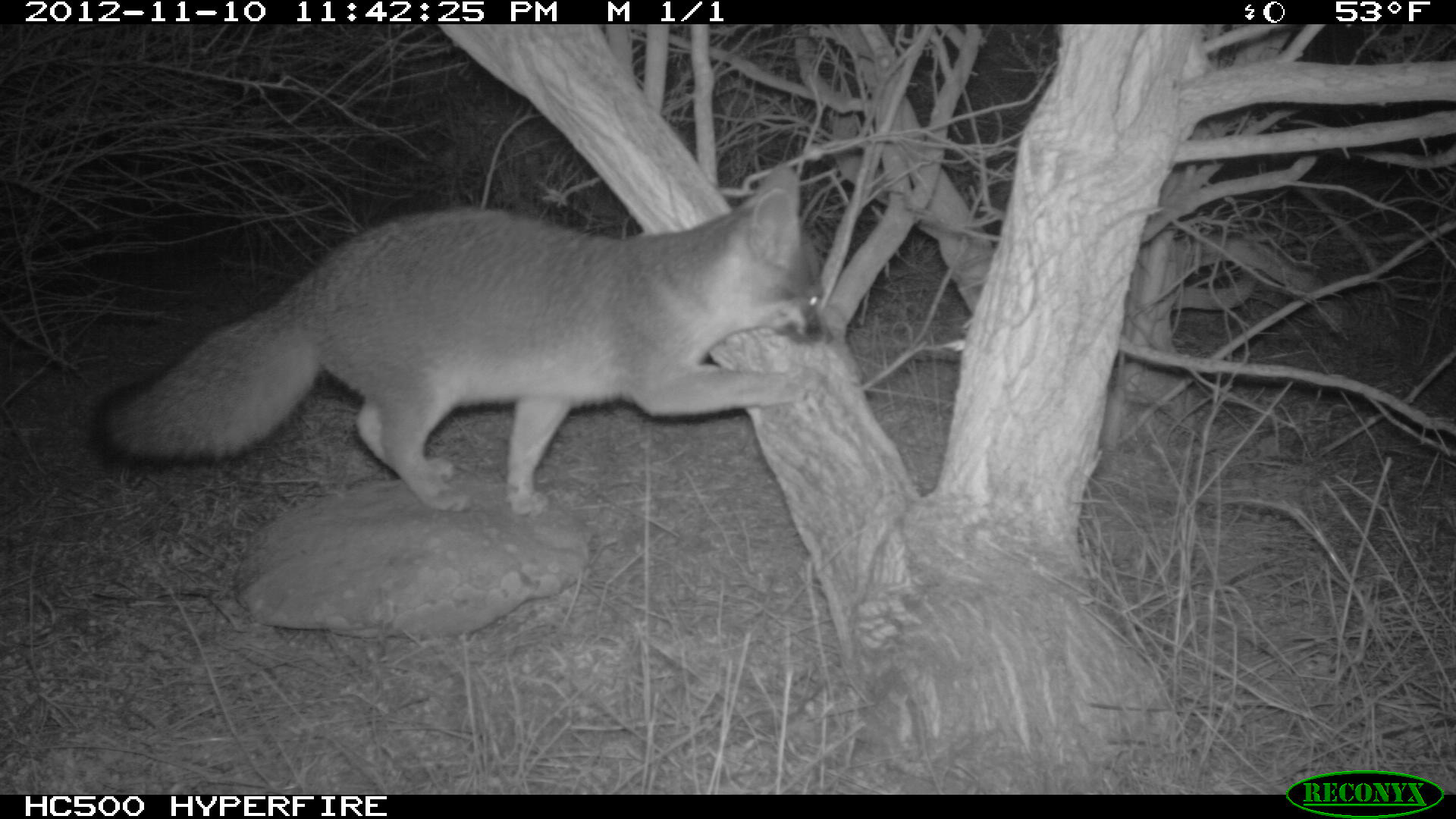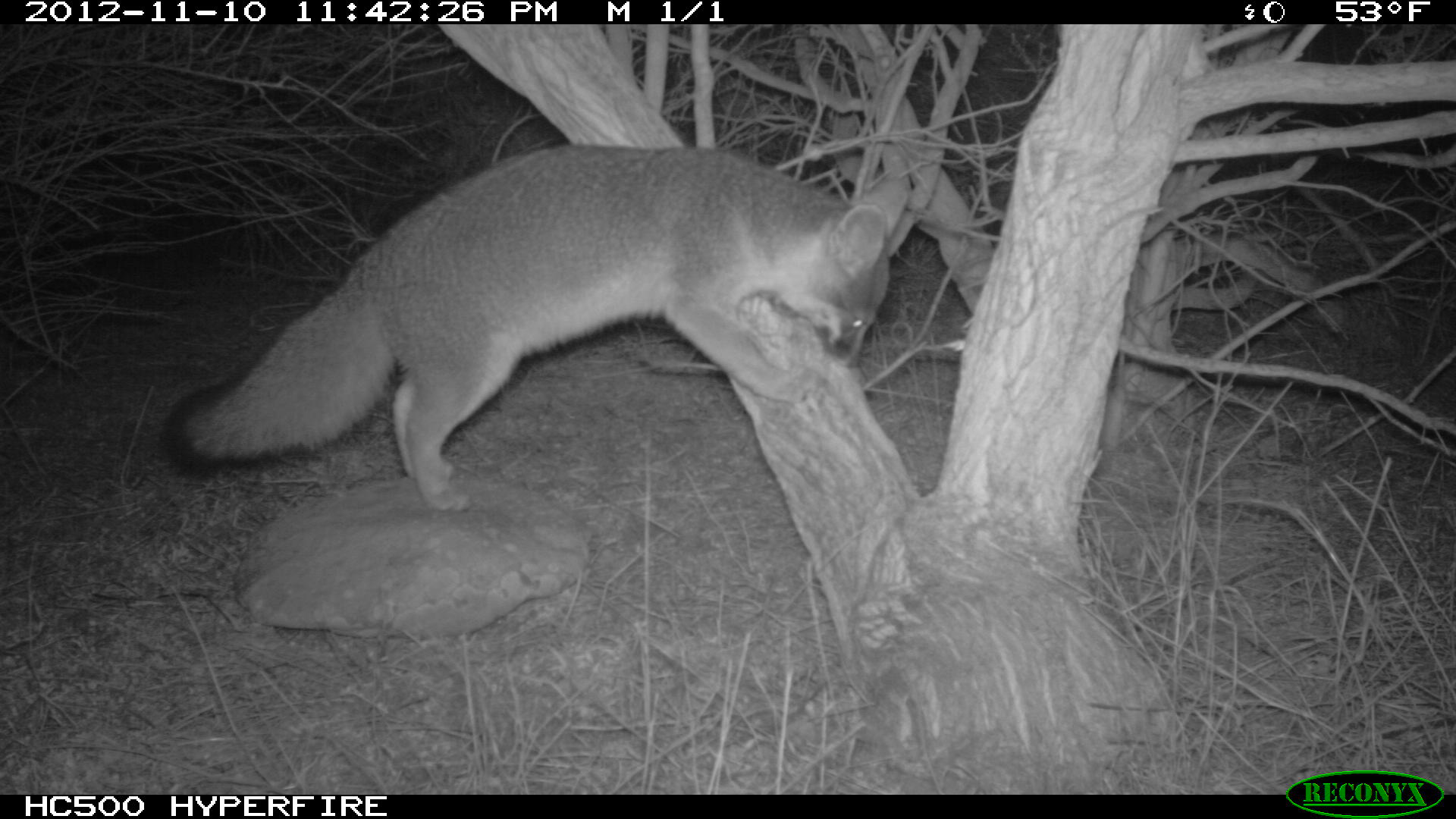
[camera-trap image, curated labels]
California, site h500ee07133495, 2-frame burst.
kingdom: Animalia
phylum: Chordata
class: Mammalia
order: Carnivora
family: Canidae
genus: Urocyon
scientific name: Urocyon littoralis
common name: island fox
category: fox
Fox (island fox) (Urocyon littoralis).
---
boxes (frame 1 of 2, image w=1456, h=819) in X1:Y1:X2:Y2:
fox: 86:163:834:516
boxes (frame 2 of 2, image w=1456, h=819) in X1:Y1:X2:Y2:
fox: 160:143:910:510